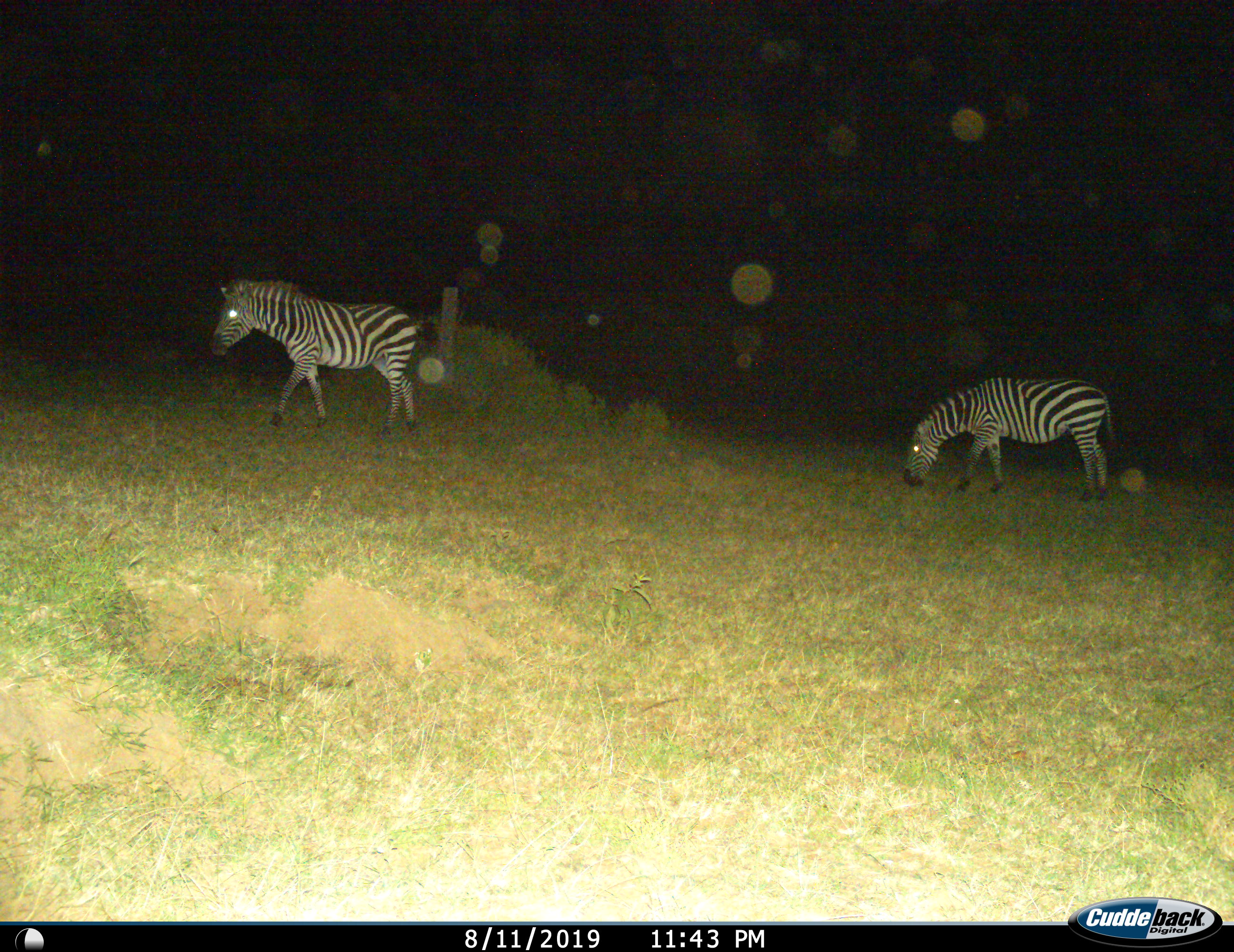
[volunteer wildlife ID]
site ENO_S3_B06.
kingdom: Animalia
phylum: Chordata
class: Mammalia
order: Perissodactyla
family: Equidae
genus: Equus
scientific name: Equus quagga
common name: plains zebra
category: zebraplains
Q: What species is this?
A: Zebraplains (plains zebra) (Equus quagga).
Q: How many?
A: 2.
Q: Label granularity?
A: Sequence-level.